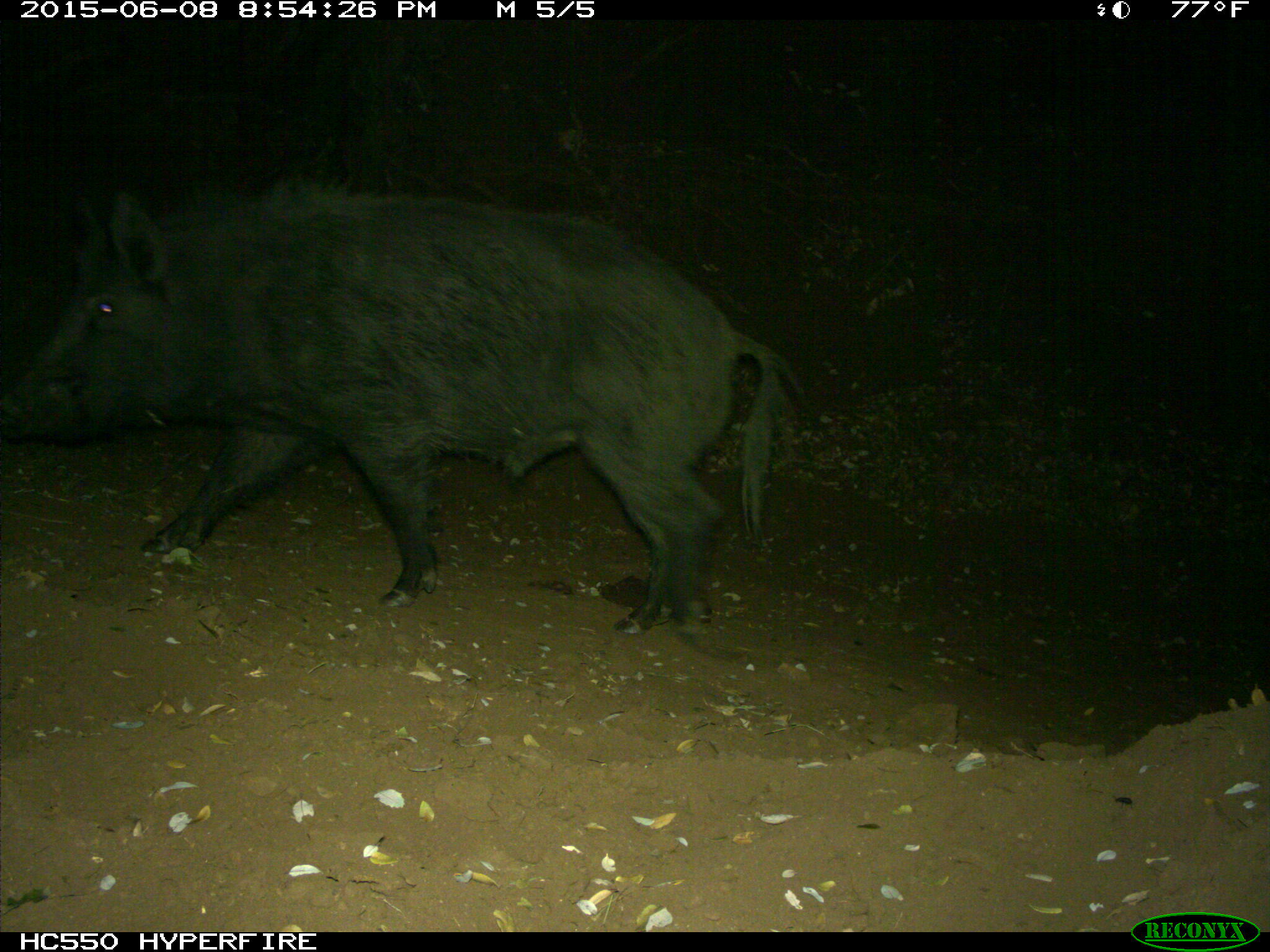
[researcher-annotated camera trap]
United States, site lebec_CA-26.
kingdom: Animalia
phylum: Chordata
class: Mammalia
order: Artiodactyla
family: Suidae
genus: Sus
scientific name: Sus scrofa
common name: wild boar